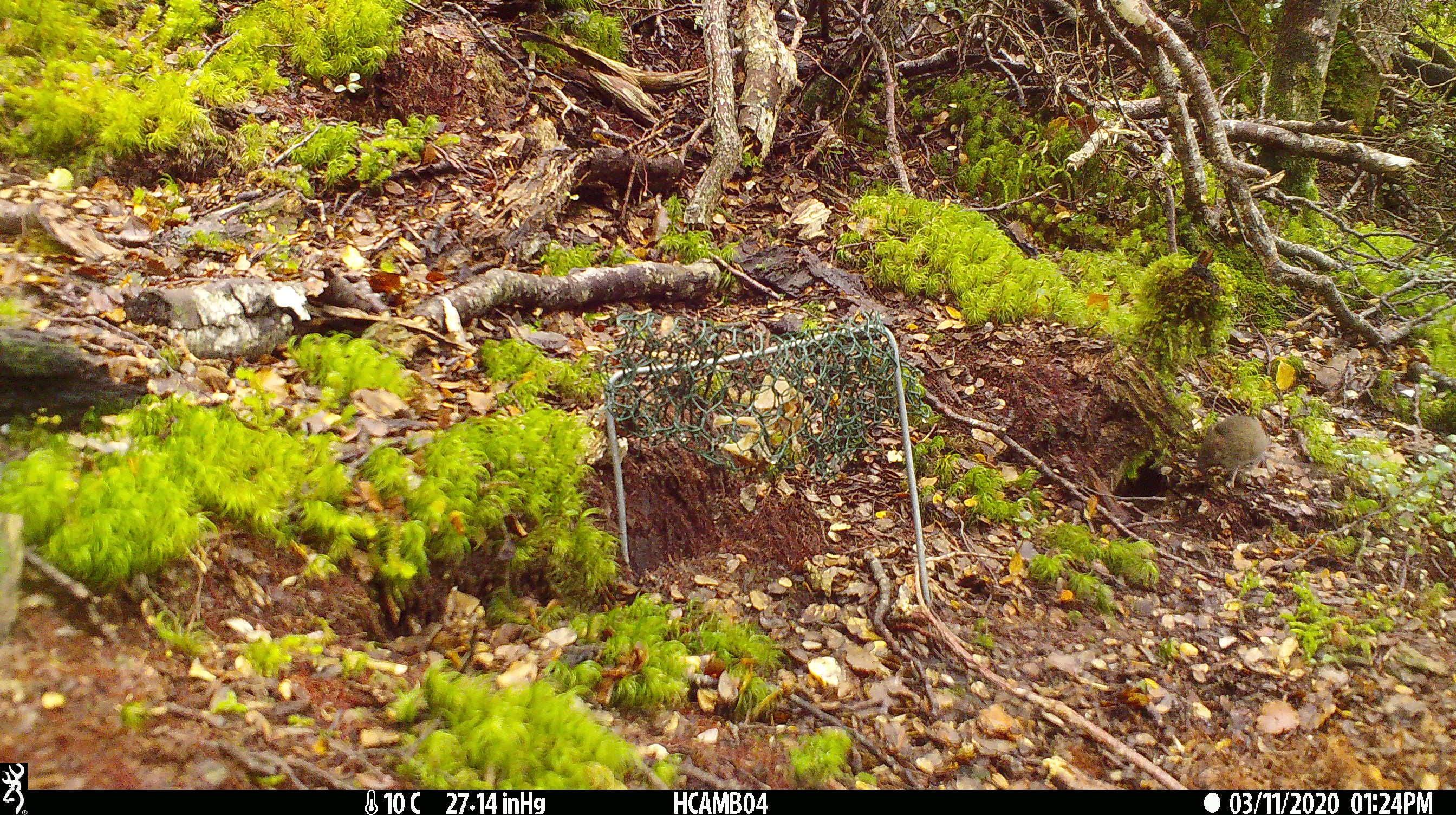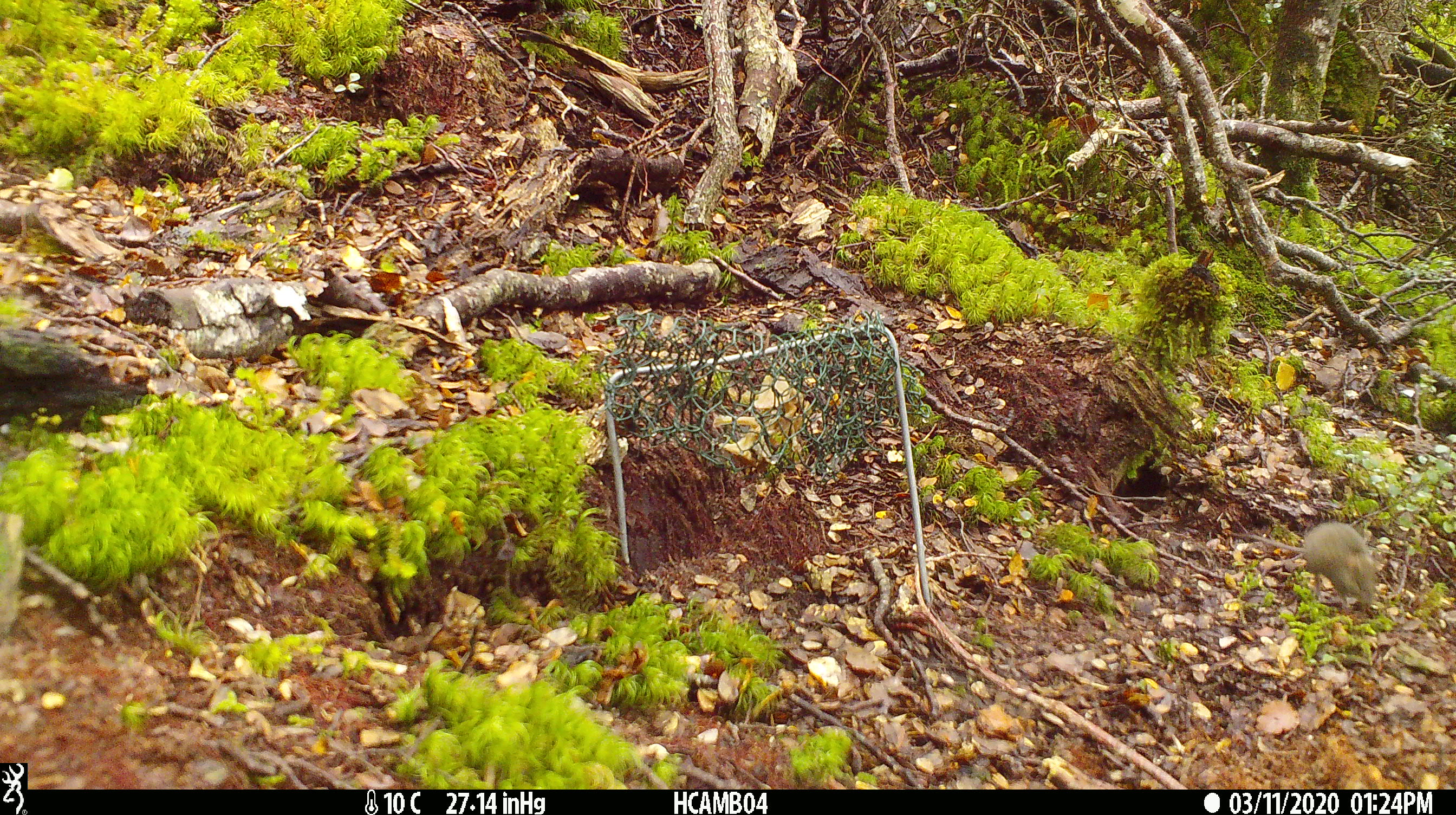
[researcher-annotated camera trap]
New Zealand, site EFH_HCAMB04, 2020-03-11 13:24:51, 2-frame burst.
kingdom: Animalia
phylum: Chordata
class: Mammalia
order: Rodentia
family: Muridae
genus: Mus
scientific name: Mus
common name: mouse